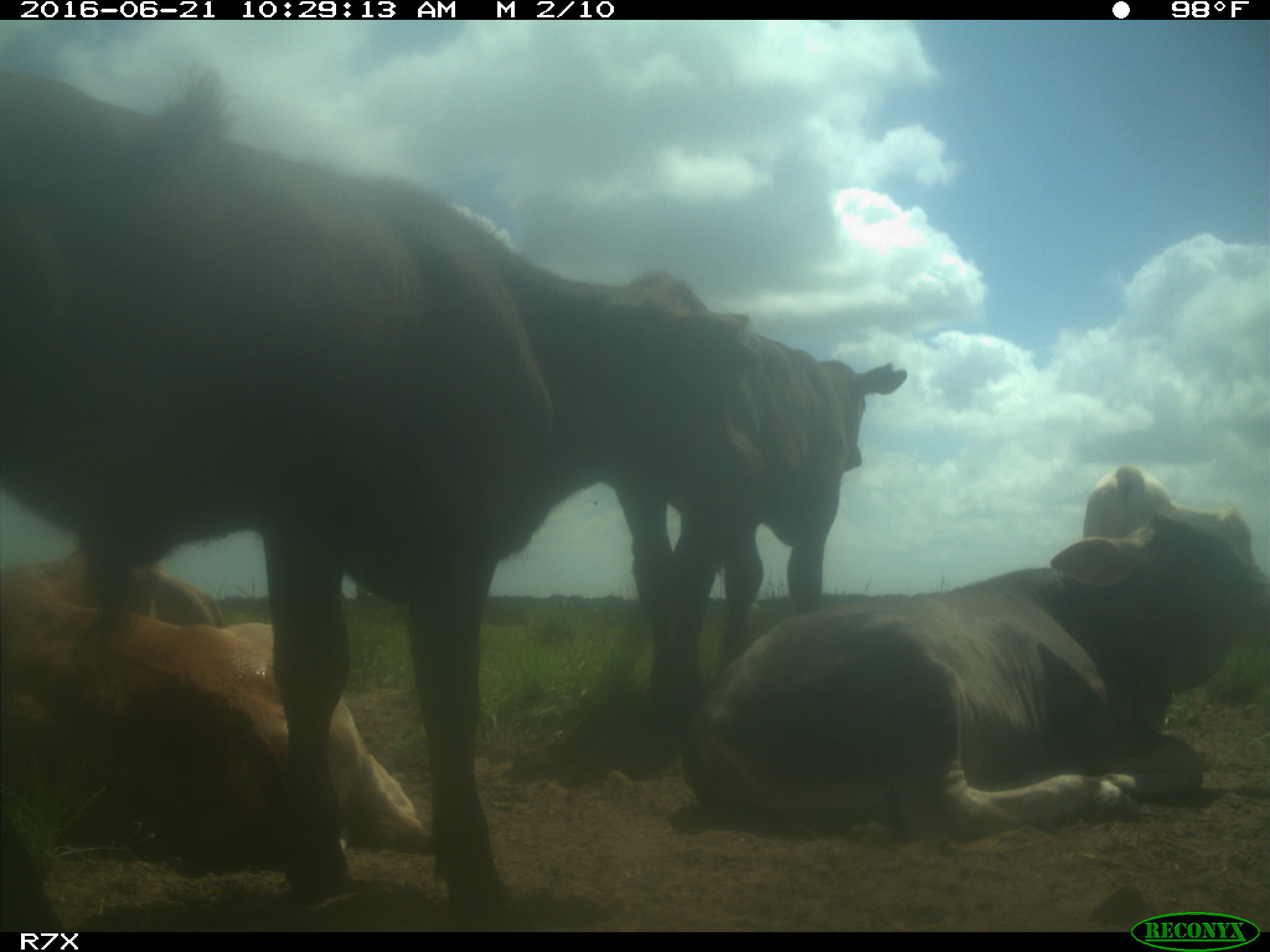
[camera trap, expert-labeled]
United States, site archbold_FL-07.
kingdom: Animalia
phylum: Chordata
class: Mammalia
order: Artiodactyla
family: Bovidae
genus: Bos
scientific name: Bos taurus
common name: domestic cow